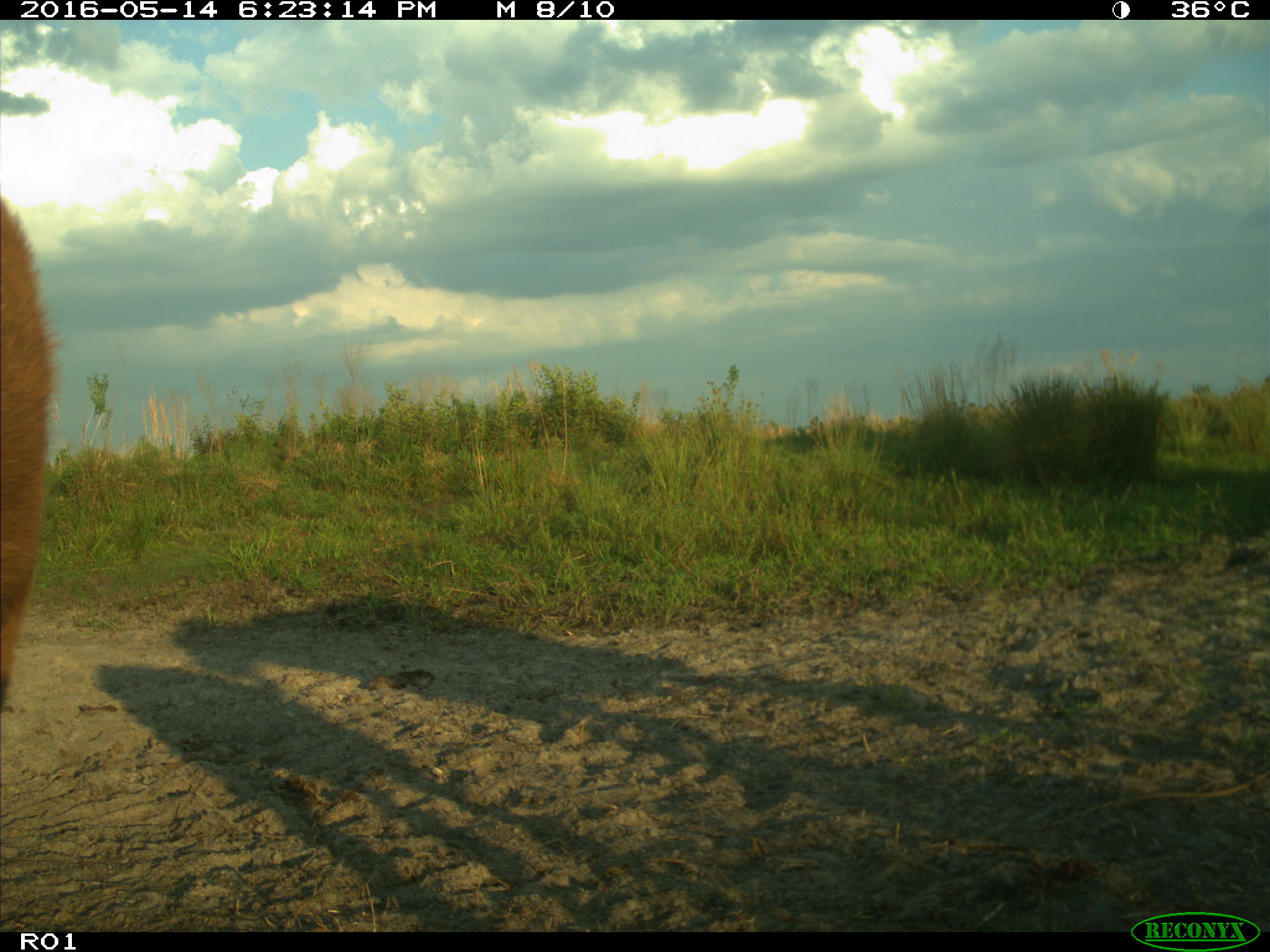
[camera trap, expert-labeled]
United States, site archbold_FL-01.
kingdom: Animalia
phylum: Chordata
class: Mammalia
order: Artiodactyla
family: Bovidae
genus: Bos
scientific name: Bos taurus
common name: domestic cow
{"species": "Bos taurus (domestic cow)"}